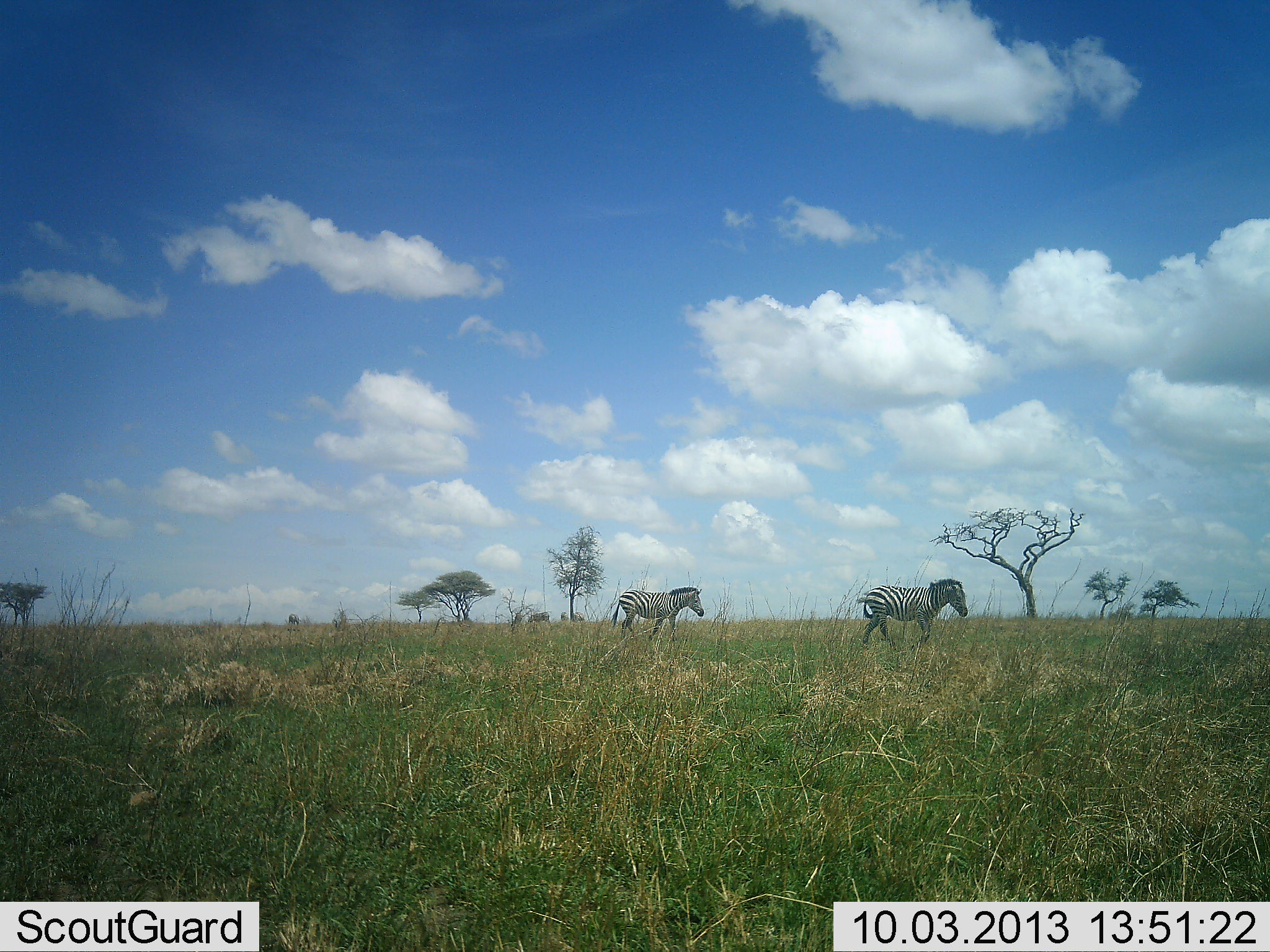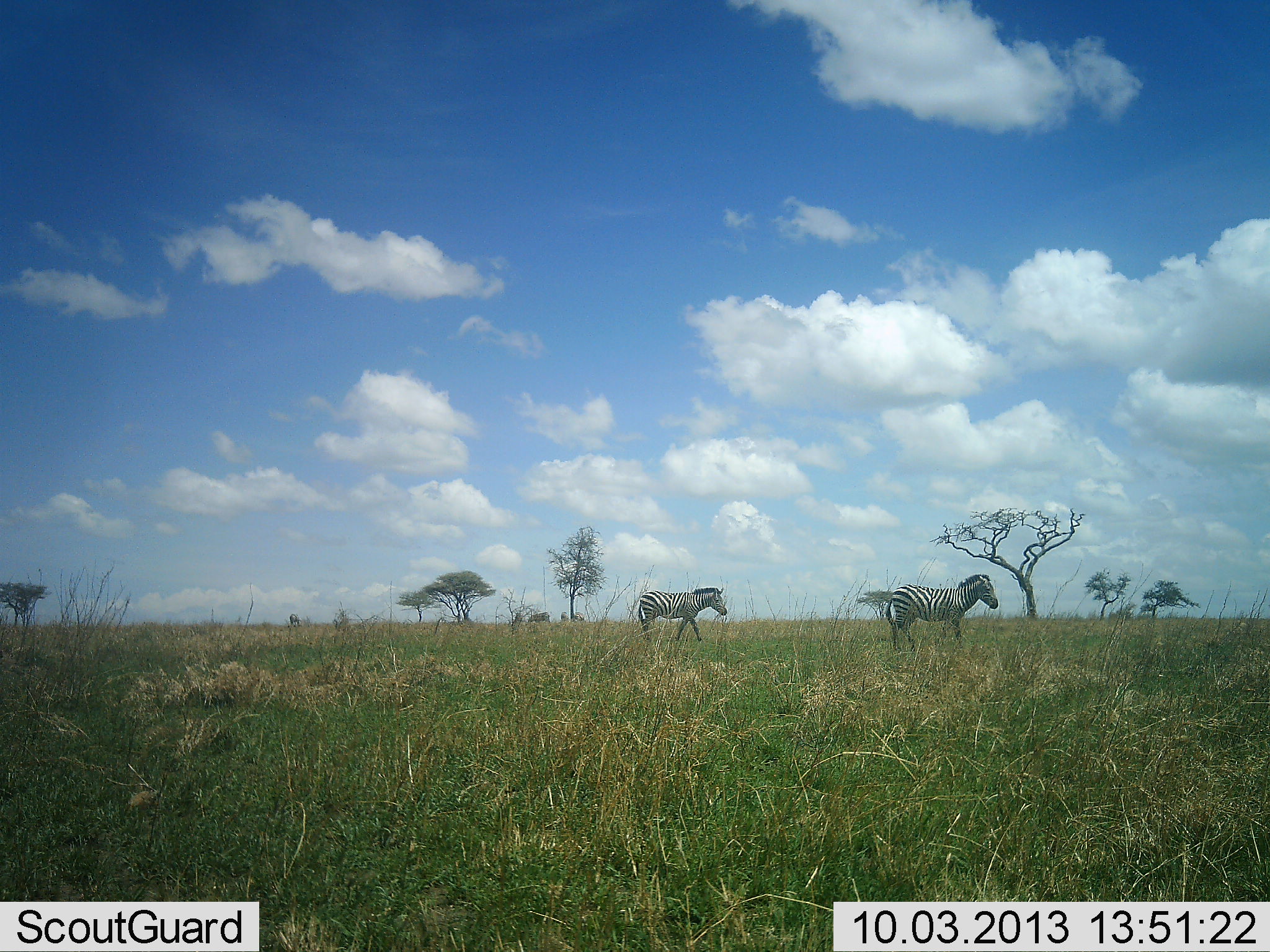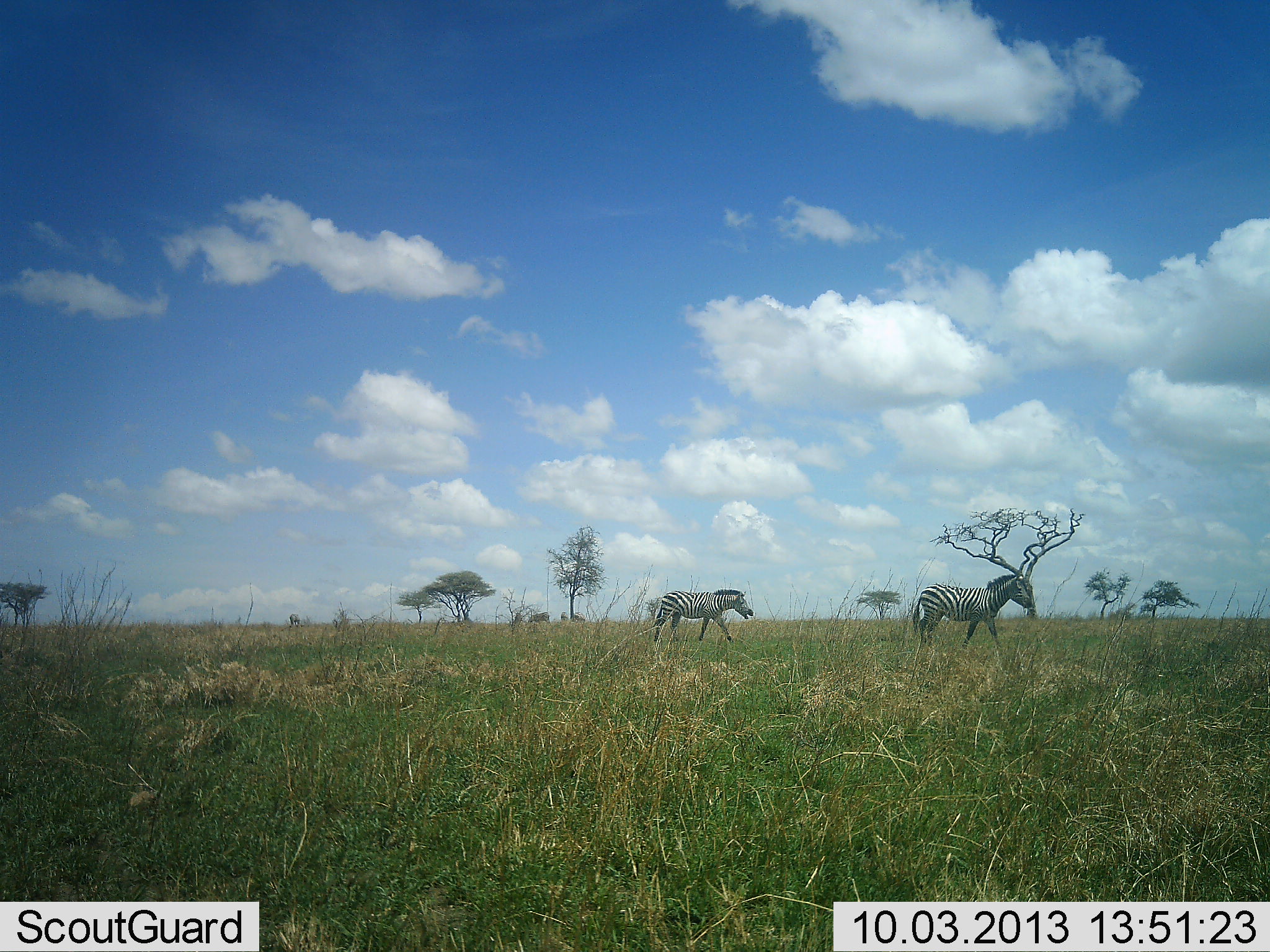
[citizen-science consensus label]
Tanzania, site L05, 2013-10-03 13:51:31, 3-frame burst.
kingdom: Animalia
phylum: Chordata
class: Mammalia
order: Perissodactyla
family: Equidae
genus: Equus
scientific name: Equus quagga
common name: plains zebra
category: zebra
Zebra (plains zebra) (Equus quagga), count 2. Behavior (volunteer vote fractions): standing 11%, resting 4%, moving 93%, interacting 4%. Young present (vote fraction): 0%. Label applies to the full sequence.